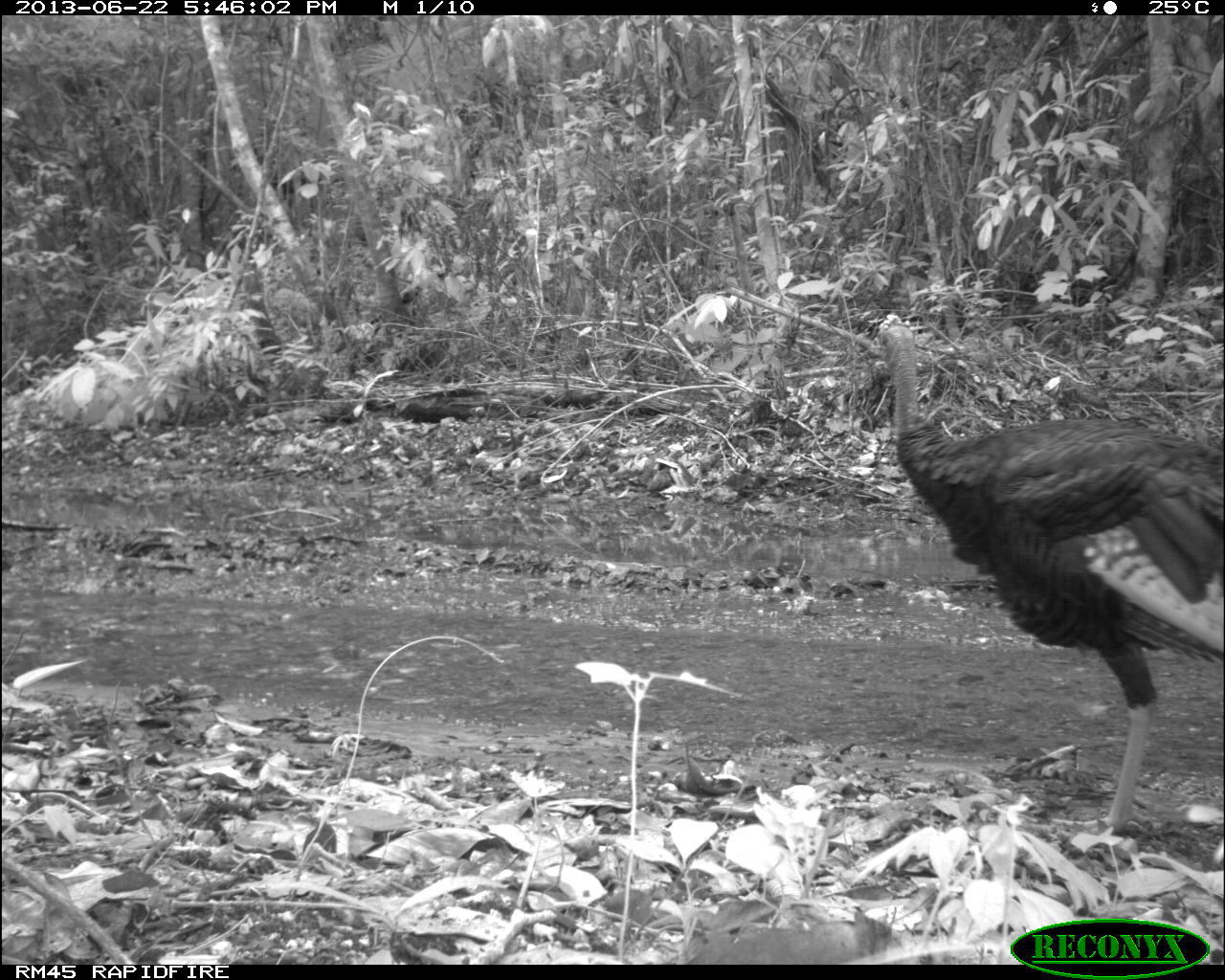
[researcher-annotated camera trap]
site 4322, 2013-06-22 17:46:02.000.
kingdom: Animalia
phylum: Chordata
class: Aves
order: Galliformes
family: Phasianidae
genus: Meleagris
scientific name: Meleagris ocellata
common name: ocellated turkey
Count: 1.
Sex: male.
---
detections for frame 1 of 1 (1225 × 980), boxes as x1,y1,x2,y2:
meleagris ocellata: 871,310,1221,828